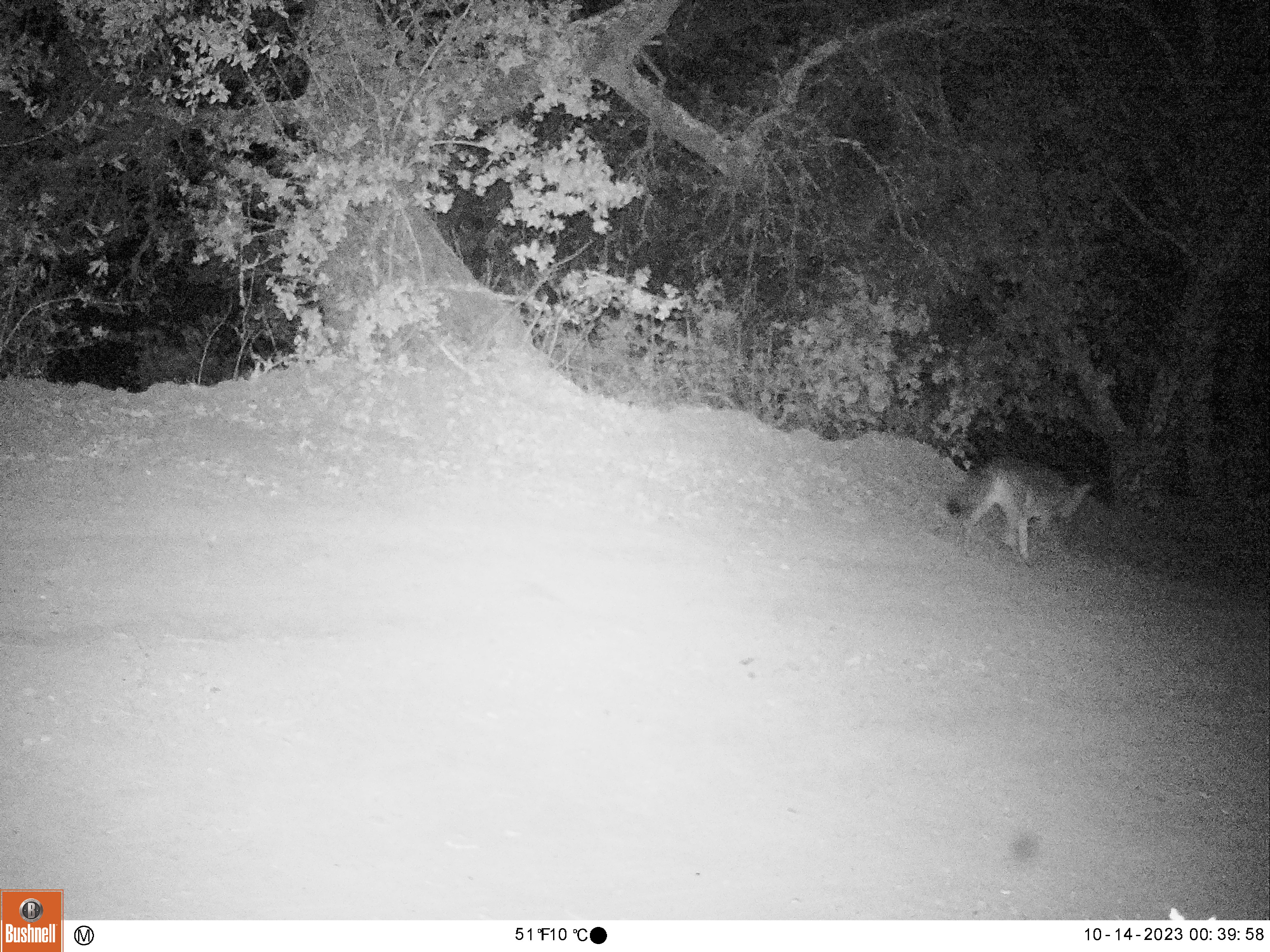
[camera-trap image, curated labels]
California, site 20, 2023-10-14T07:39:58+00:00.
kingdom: Animalia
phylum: Chordata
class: Mammalia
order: Carnivora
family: Canidae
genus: Canis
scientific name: Canis latrans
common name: coyote